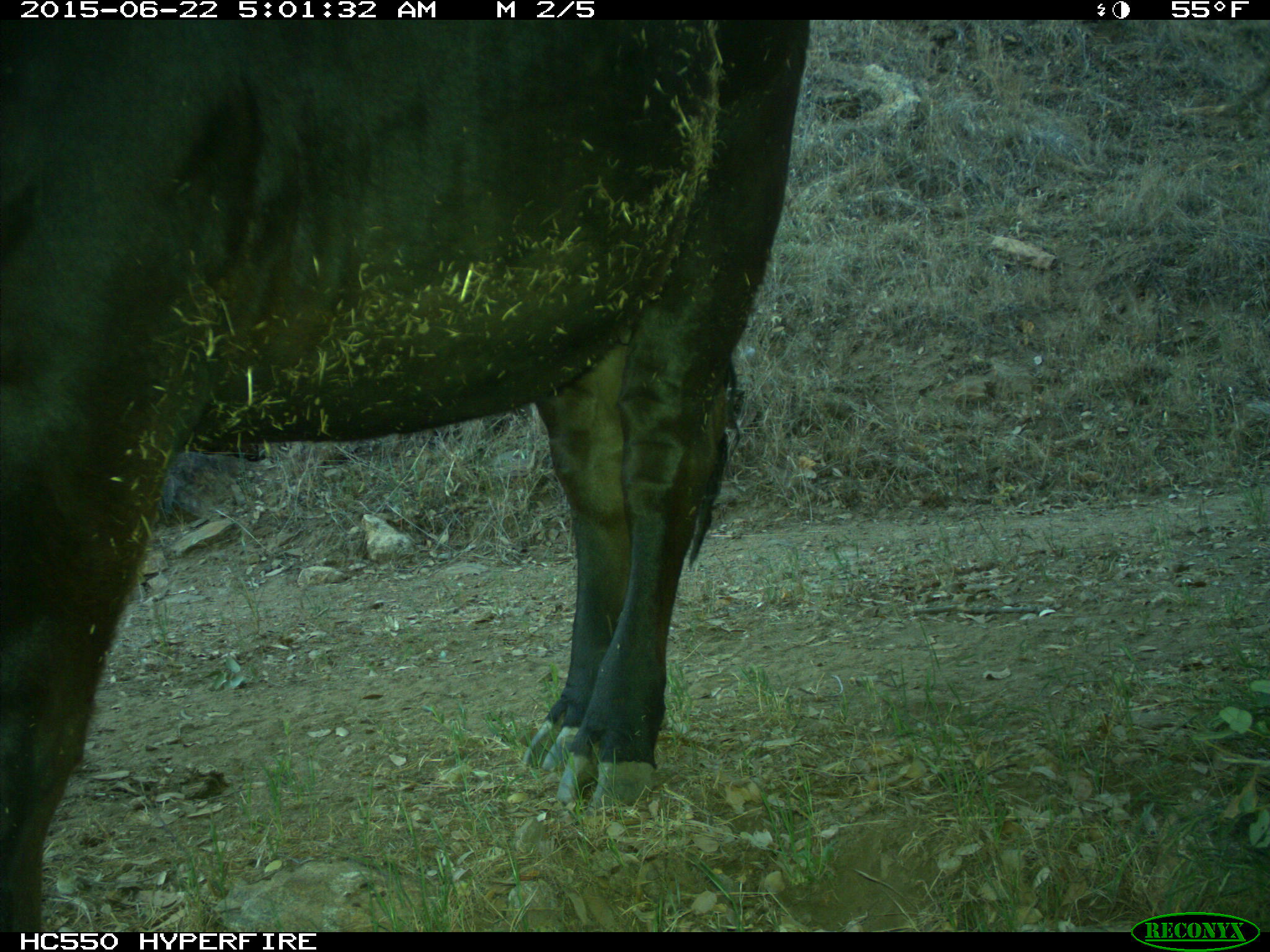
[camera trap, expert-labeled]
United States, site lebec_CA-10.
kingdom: Animalia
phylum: Chordata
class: Mammalia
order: Artiodactyla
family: Bovidae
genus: Bos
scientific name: Bos taurus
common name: domestic cow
Bos taurus (domestic cow).